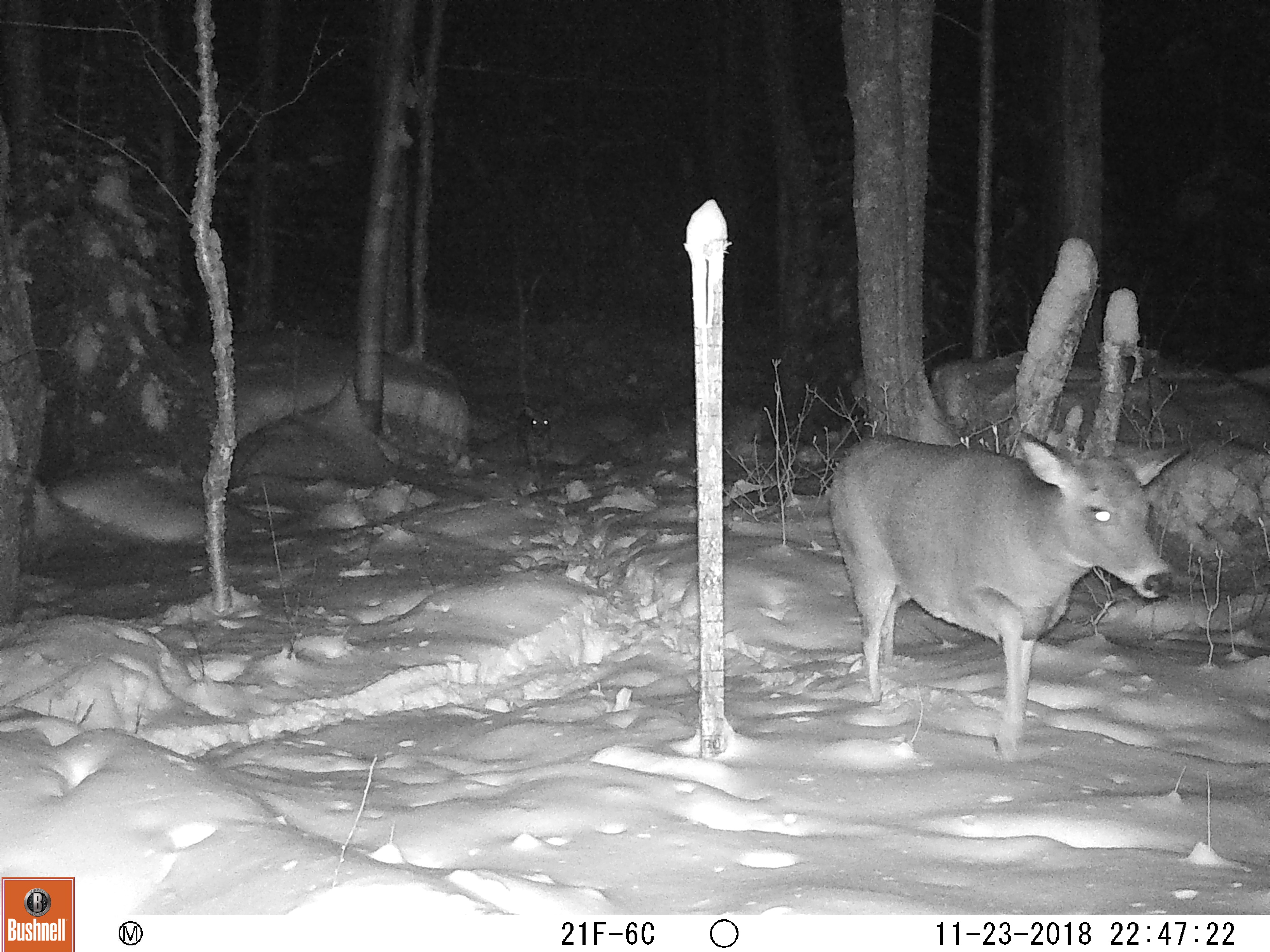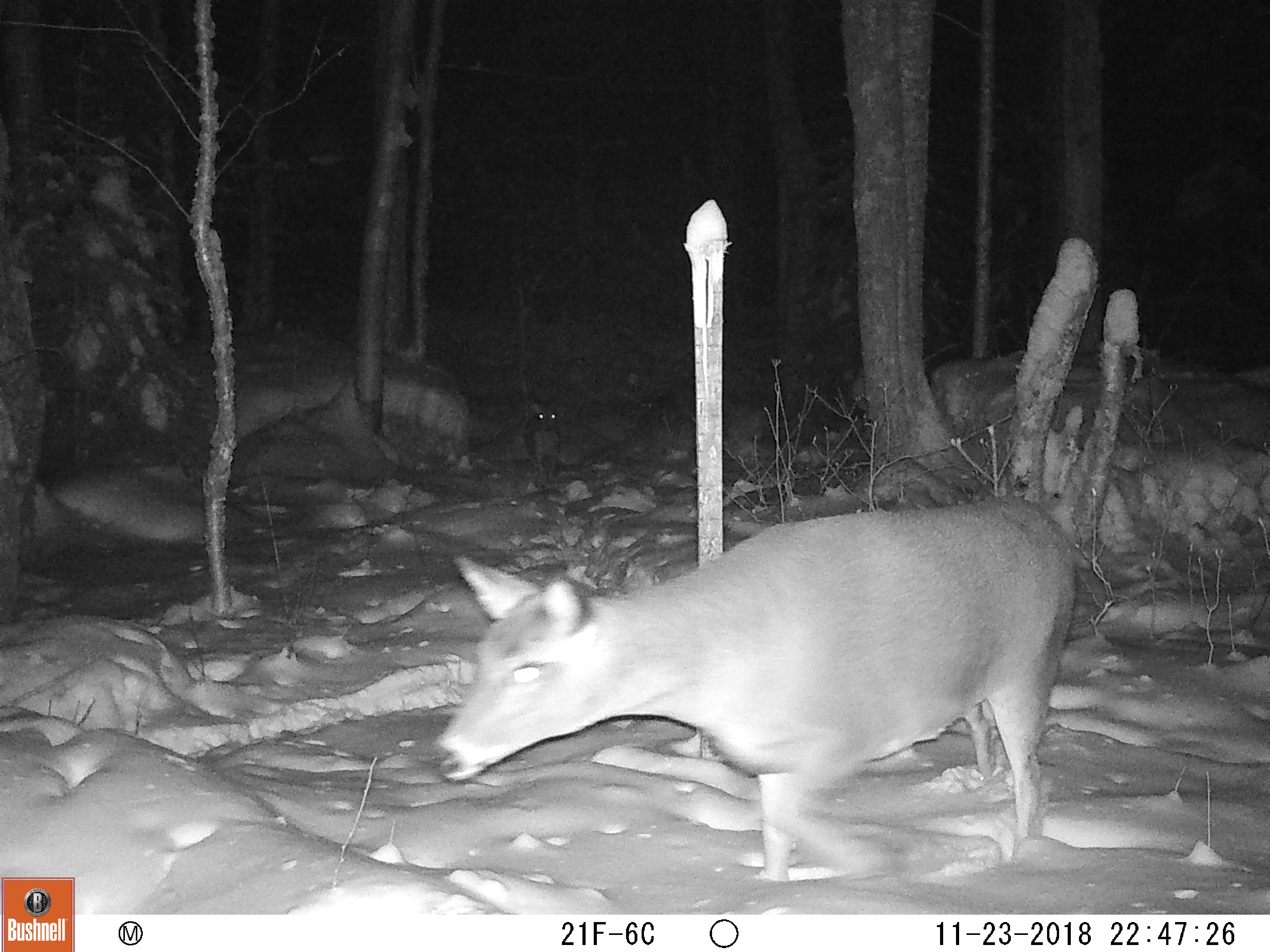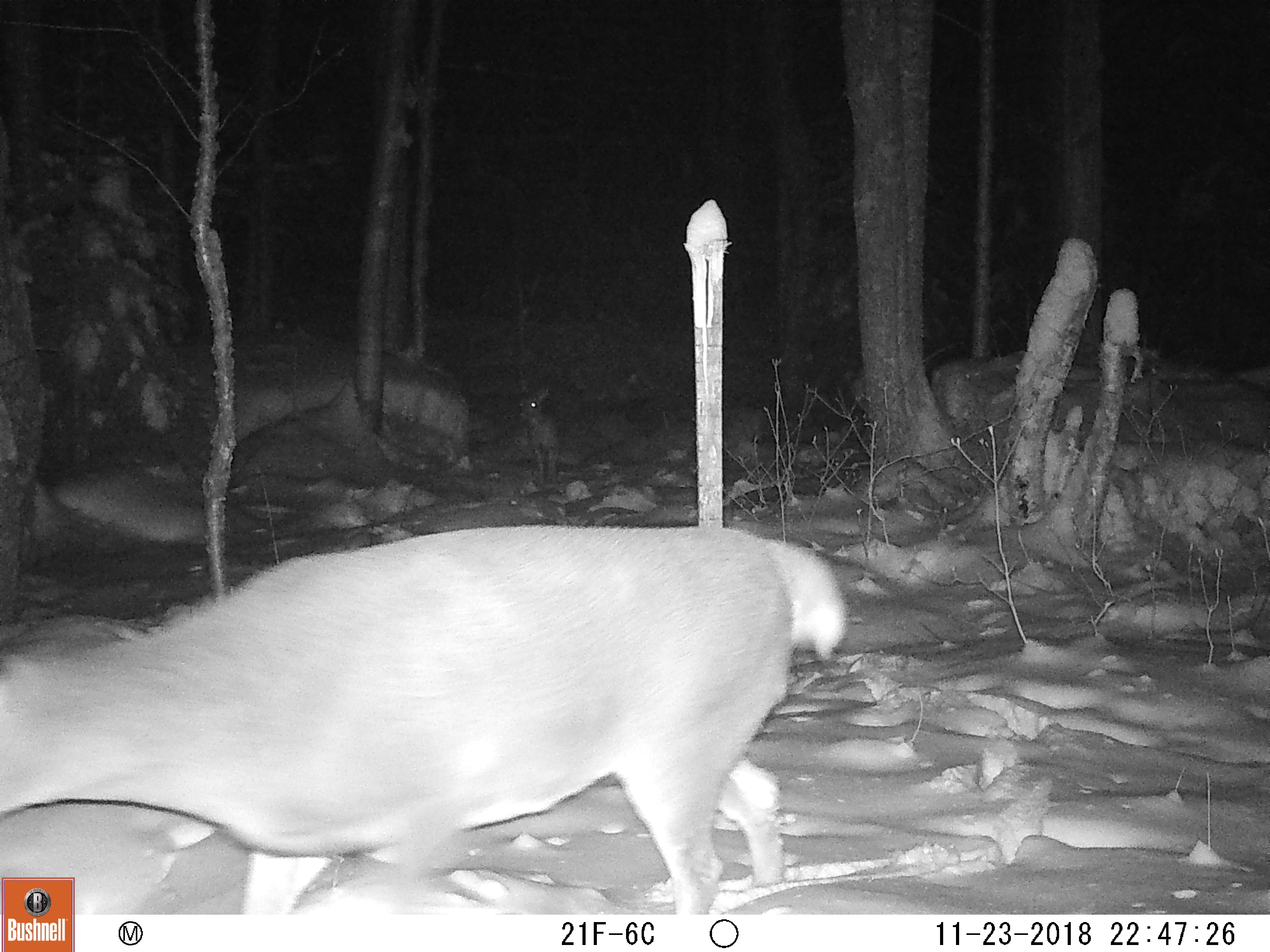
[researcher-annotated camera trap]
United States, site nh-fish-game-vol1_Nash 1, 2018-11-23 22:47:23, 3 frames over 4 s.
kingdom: Animalia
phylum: Chordata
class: Mammalia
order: Artiodactyla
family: Cervidae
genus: Odocoileus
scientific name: Odocoileus virginianus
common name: white-tailed deer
White-tailed deer (Odocoileus virginianus).